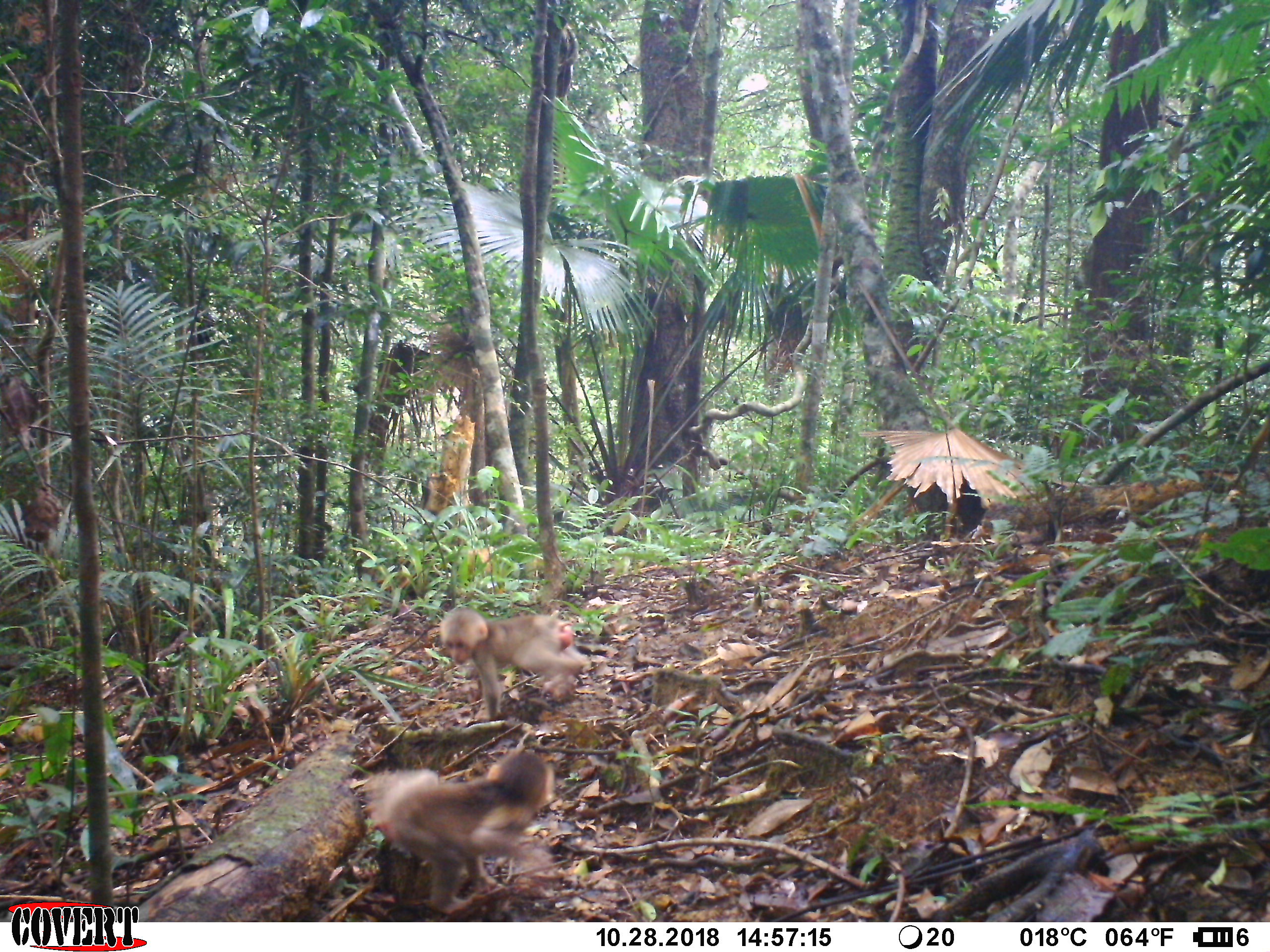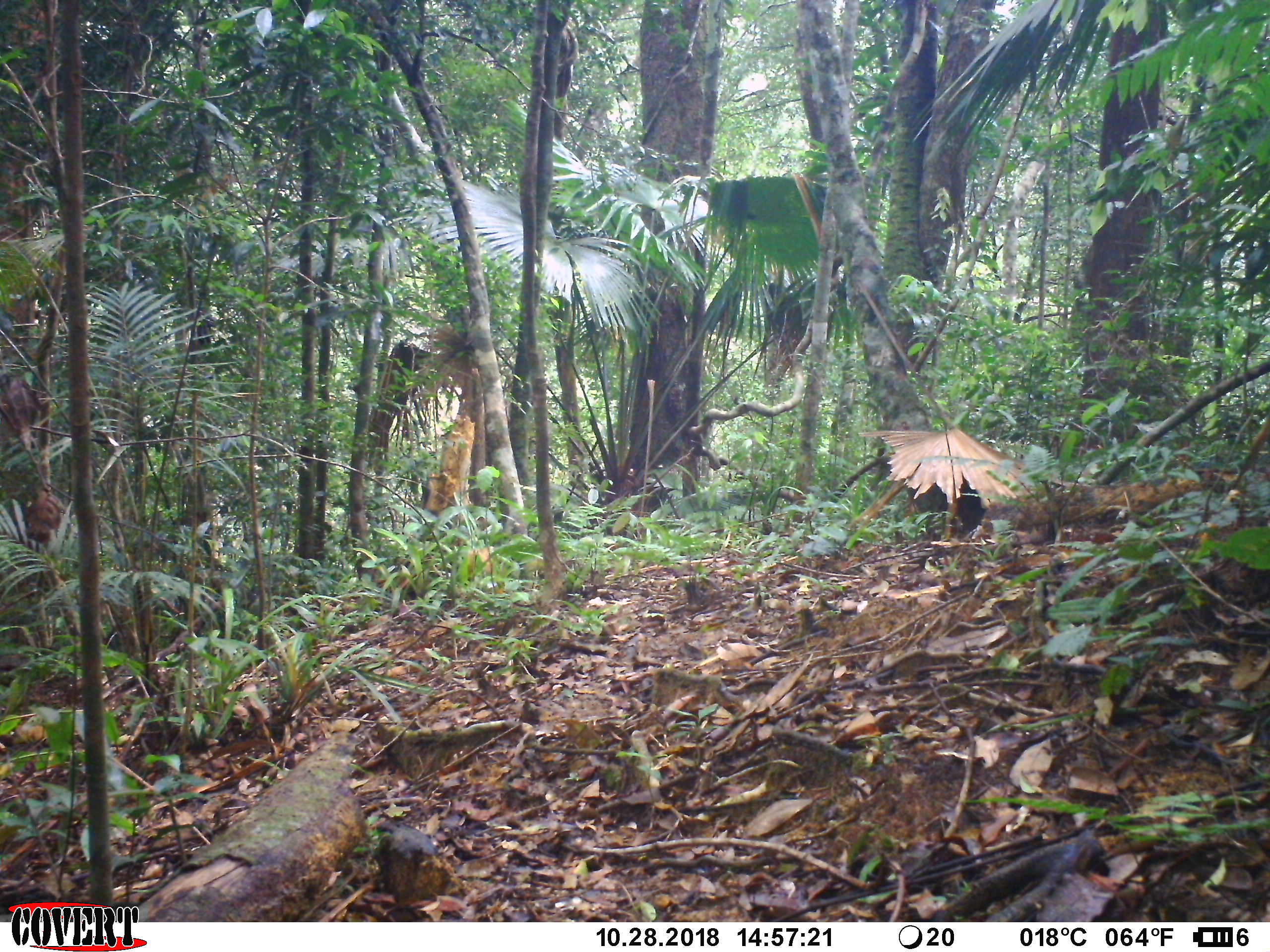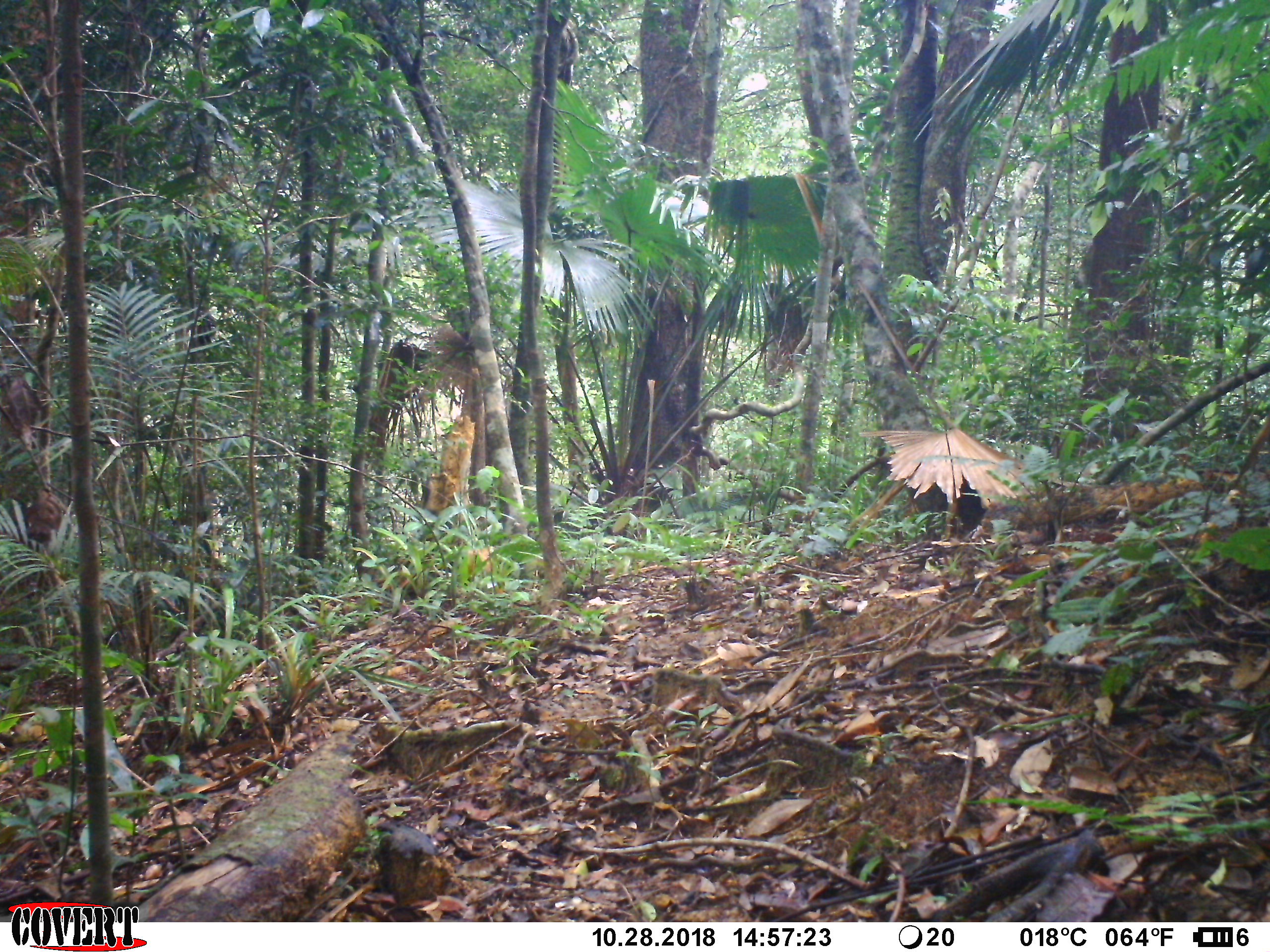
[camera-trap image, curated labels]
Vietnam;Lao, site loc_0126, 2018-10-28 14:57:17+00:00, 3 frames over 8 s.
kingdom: Animalia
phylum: Chordata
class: Mammalia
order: Primates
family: Cercopithecidae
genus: Macaca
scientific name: Macaca arctoides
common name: stump-tailed macaque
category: stump tailed macaque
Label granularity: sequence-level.